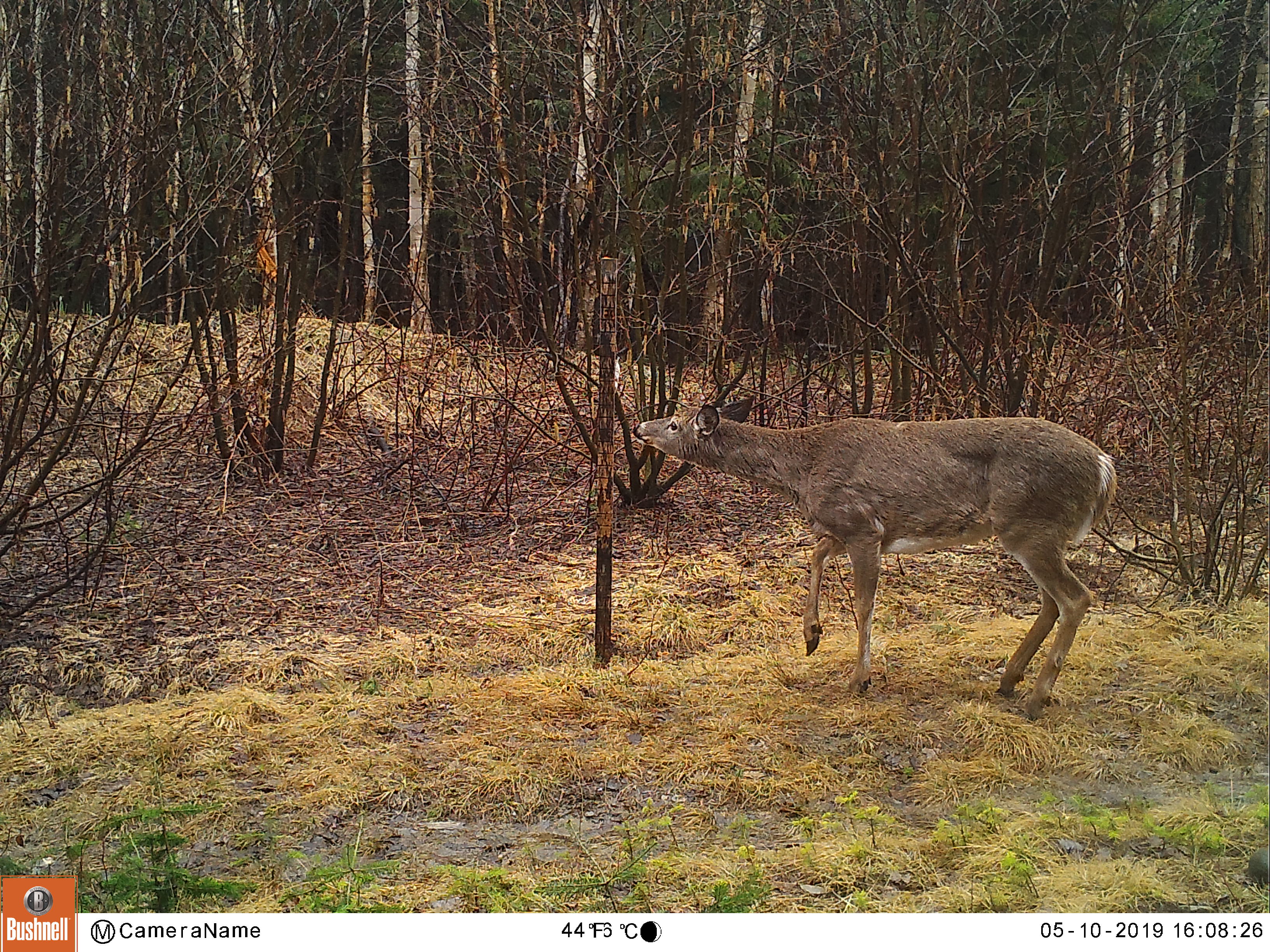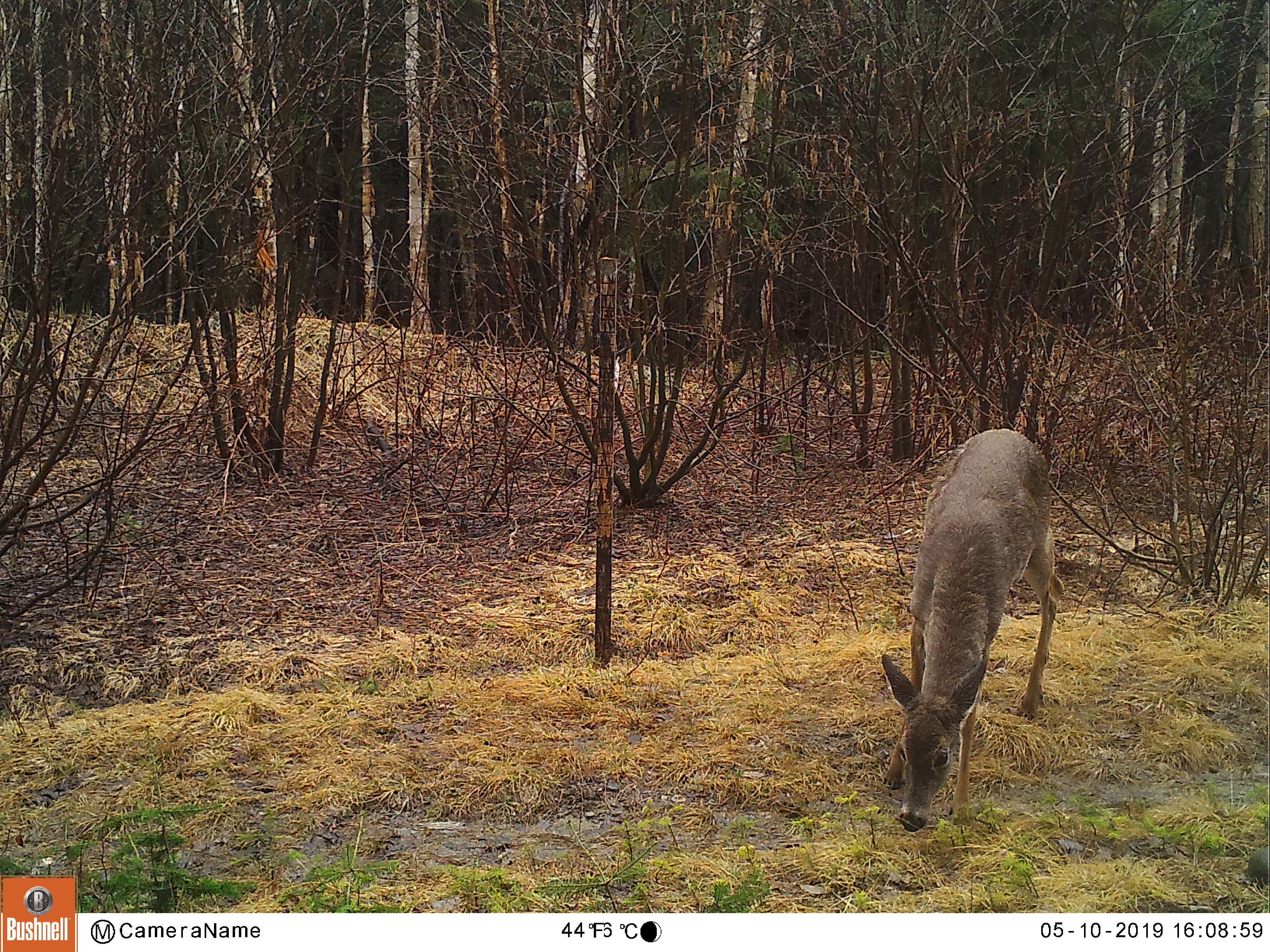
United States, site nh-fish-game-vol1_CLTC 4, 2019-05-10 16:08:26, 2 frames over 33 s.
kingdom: Animalia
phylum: Chordata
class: Mammalia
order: Artiodactyla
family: Cervidae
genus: Odocoileus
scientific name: Odocoileus virginianus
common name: white-tailed deer